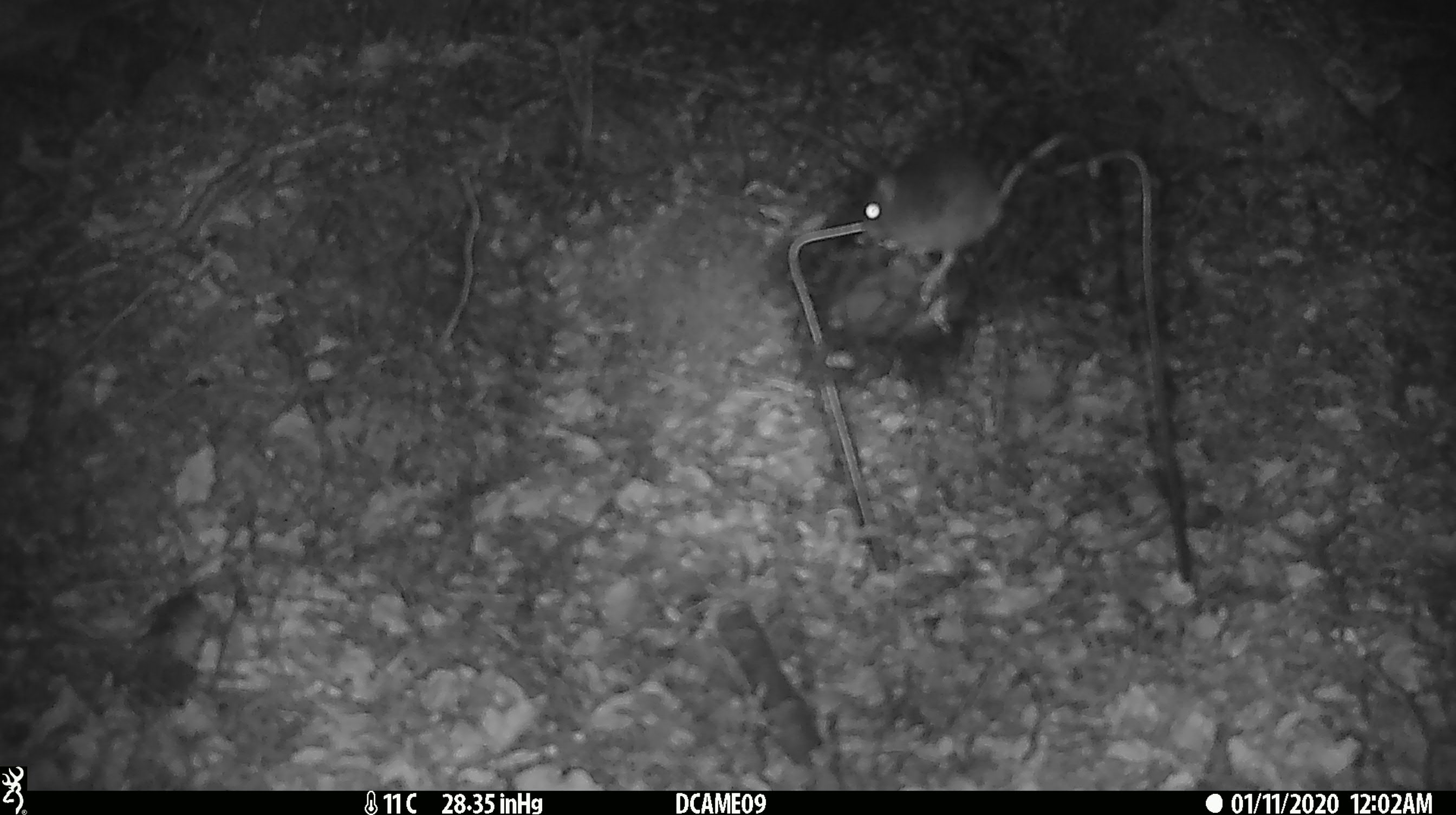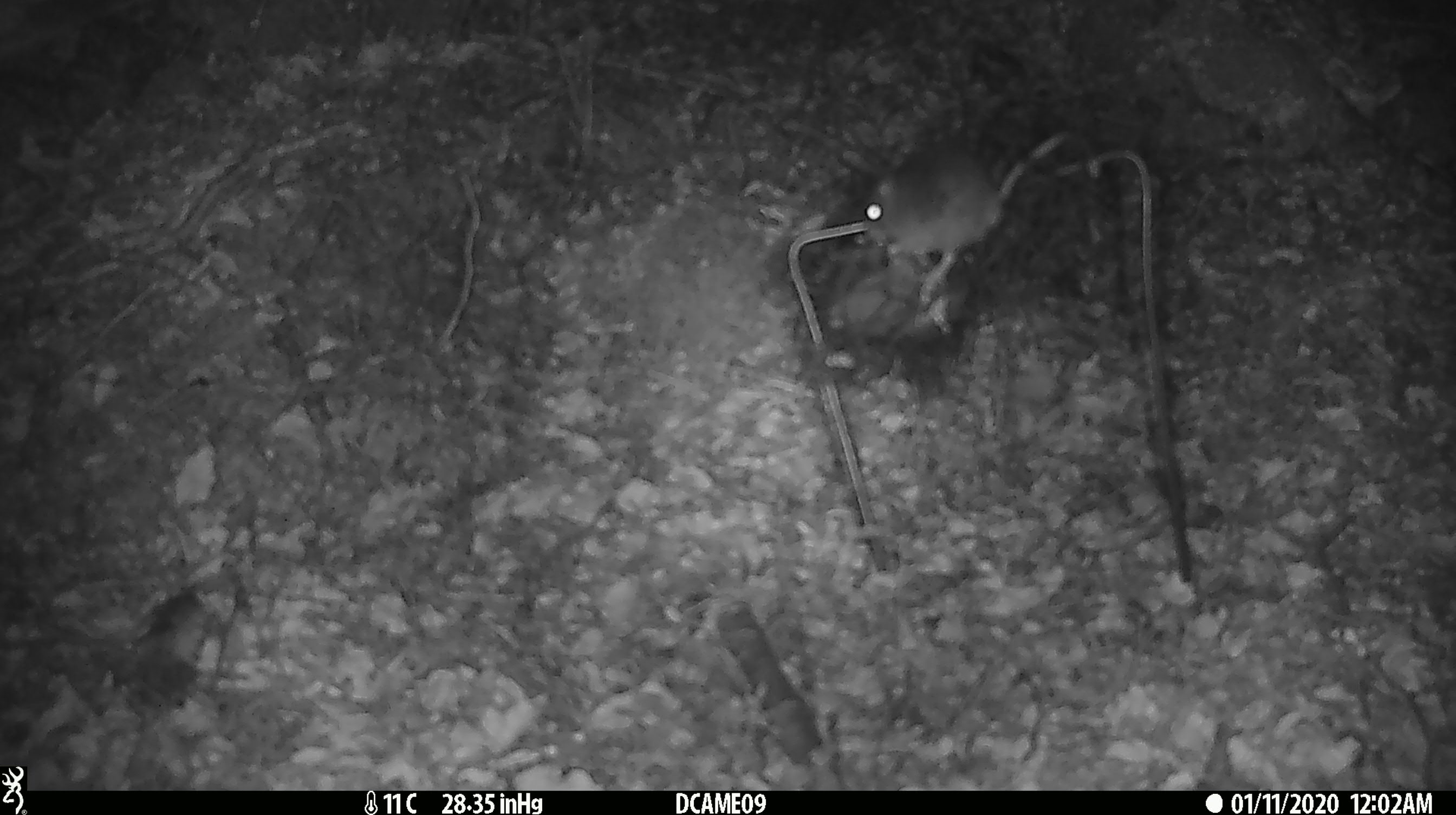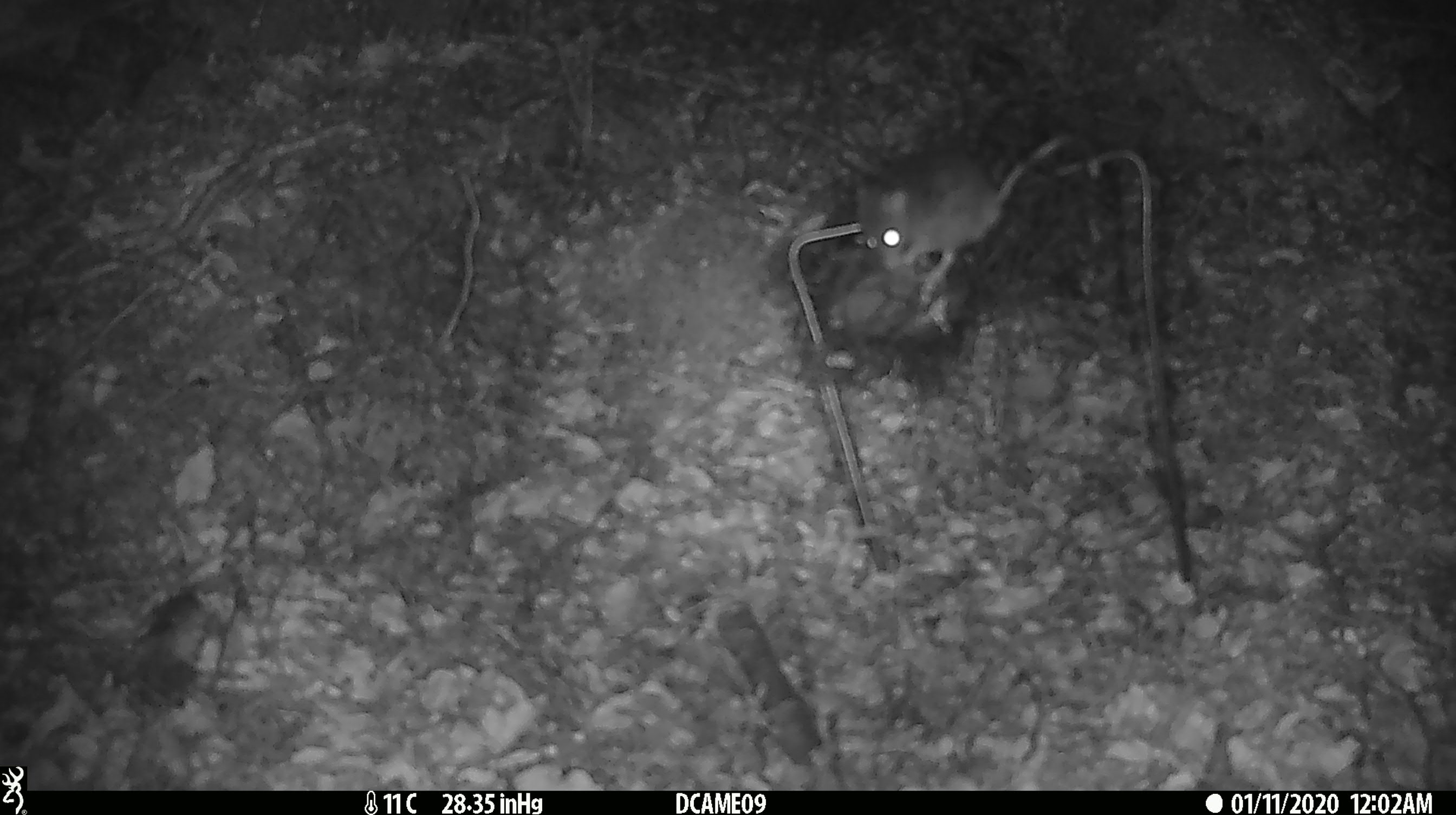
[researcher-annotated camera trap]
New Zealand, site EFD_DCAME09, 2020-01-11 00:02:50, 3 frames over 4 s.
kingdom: Animalia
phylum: Chordata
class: Mammalia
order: Rodentia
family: Muridae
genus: Mus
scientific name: Mus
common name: mouse